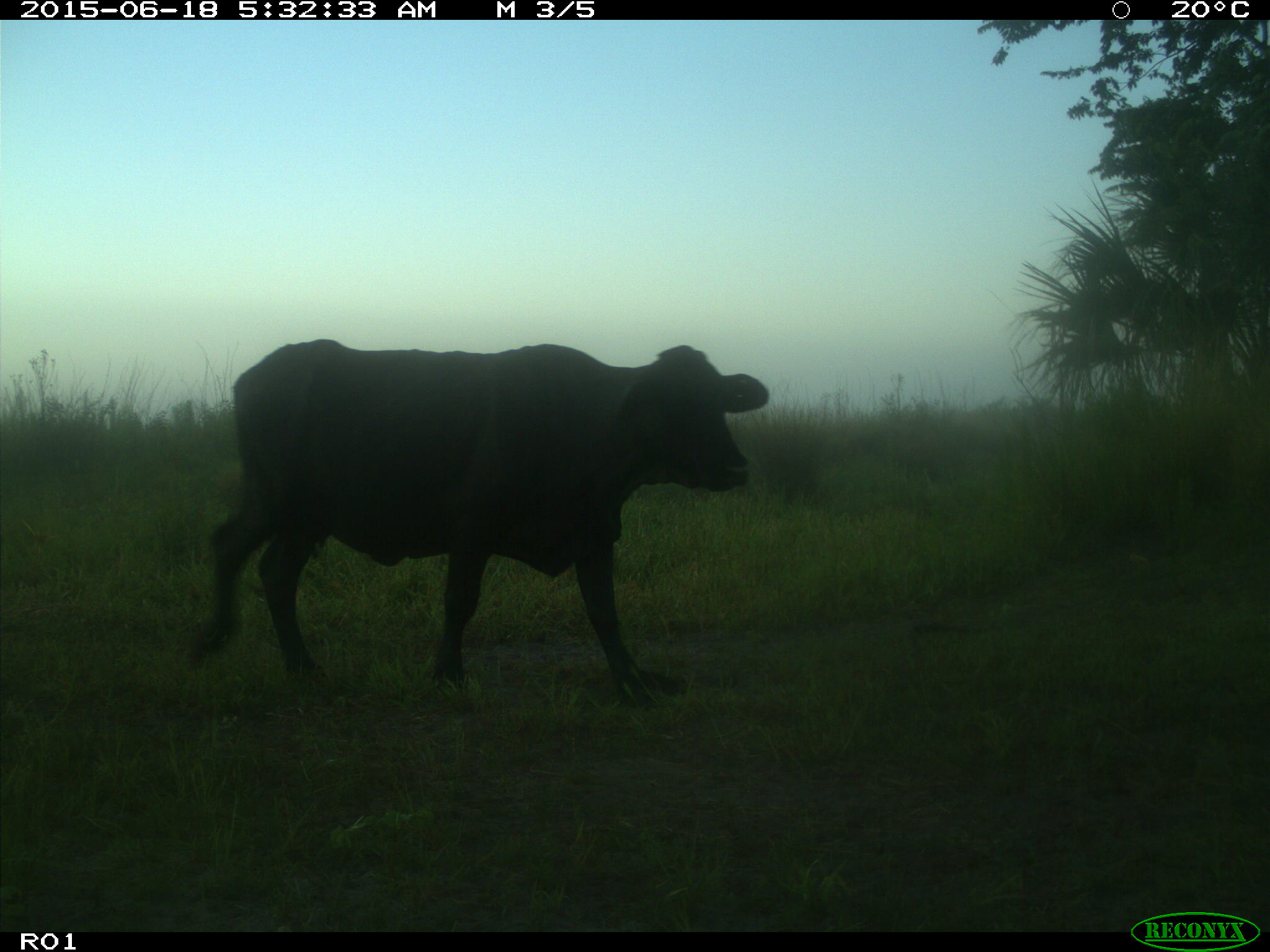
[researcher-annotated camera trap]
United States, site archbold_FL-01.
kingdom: Animalia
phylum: Chordata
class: Mammalia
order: Artiodactyla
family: Bovidae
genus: Bos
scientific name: Bos taurus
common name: domestic cow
Bos taurus (domestic cow).